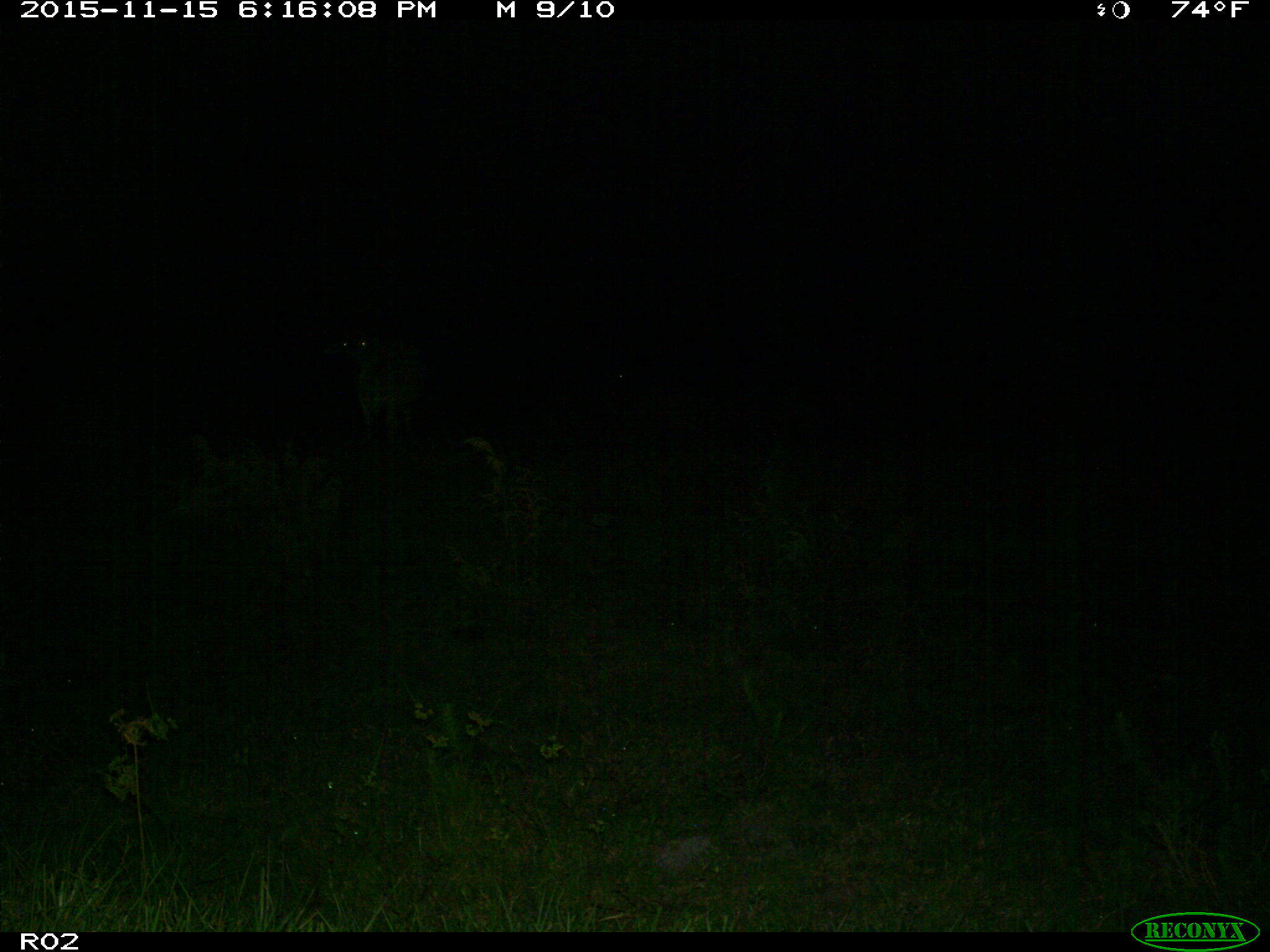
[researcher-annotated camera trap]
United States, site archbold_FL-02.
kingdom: Animalia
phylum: Chordata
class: Mammalia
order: Artiodactyla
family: Bovidae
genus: Bos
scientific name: Bos taurus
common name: domestic cow